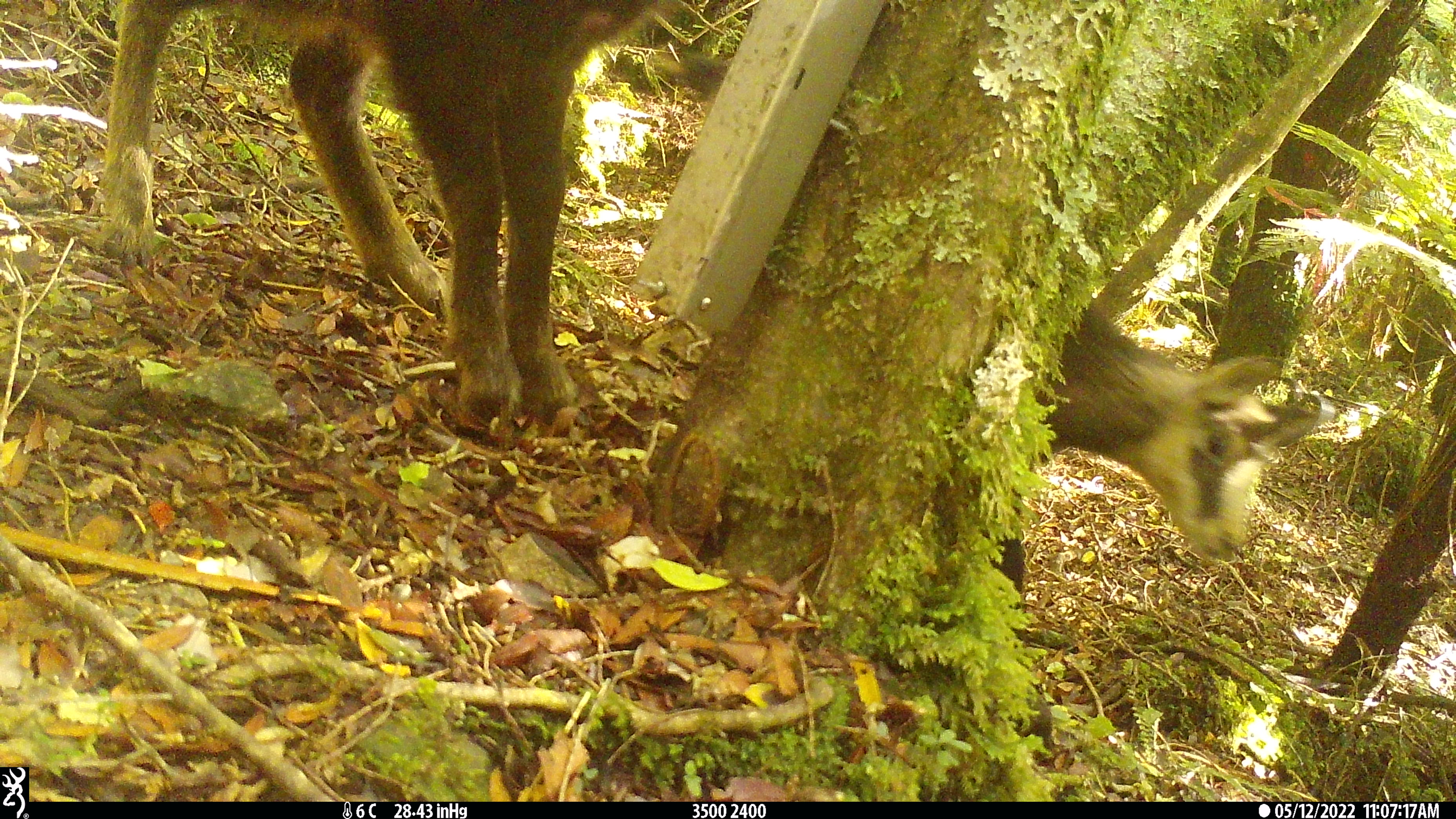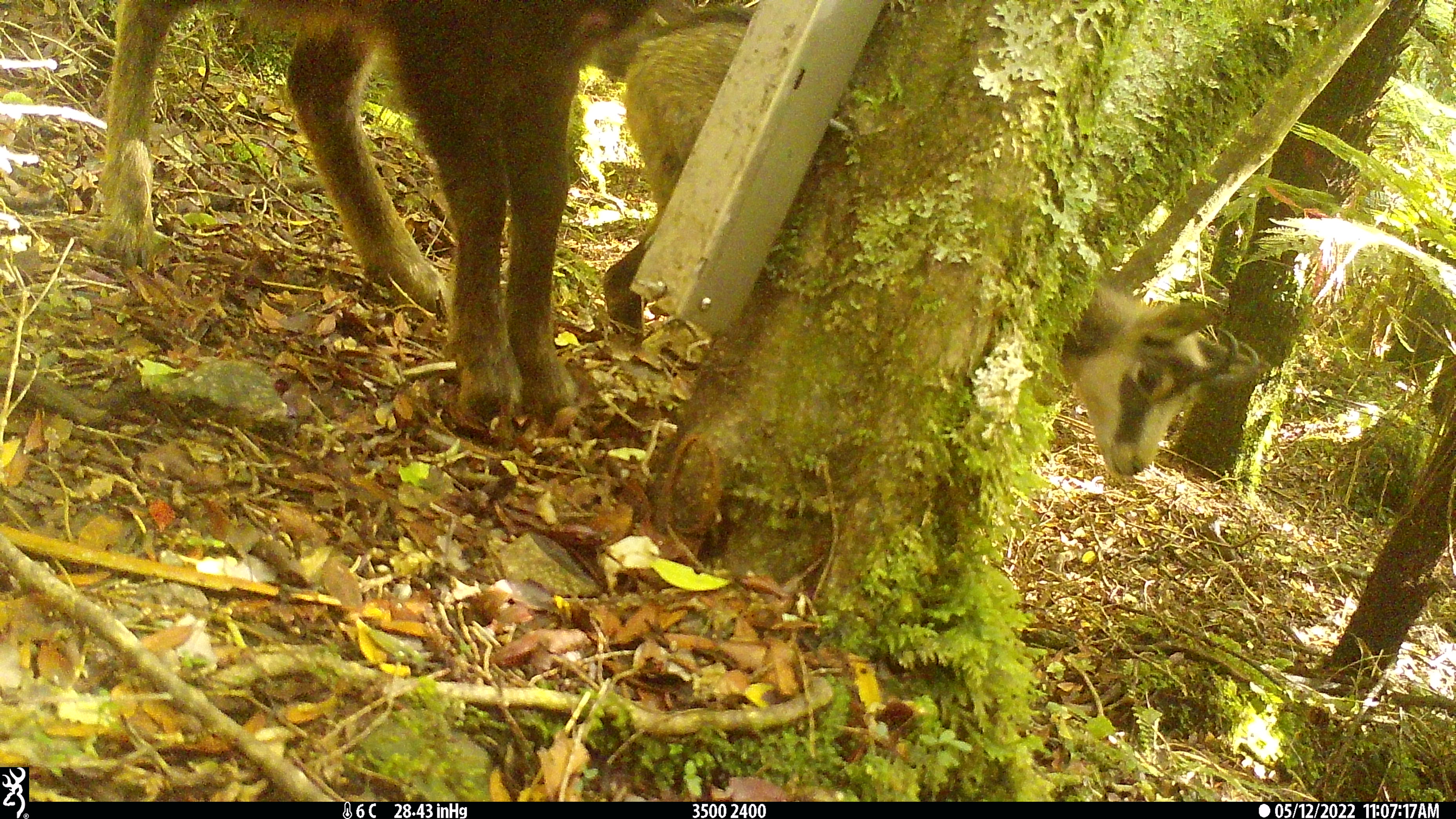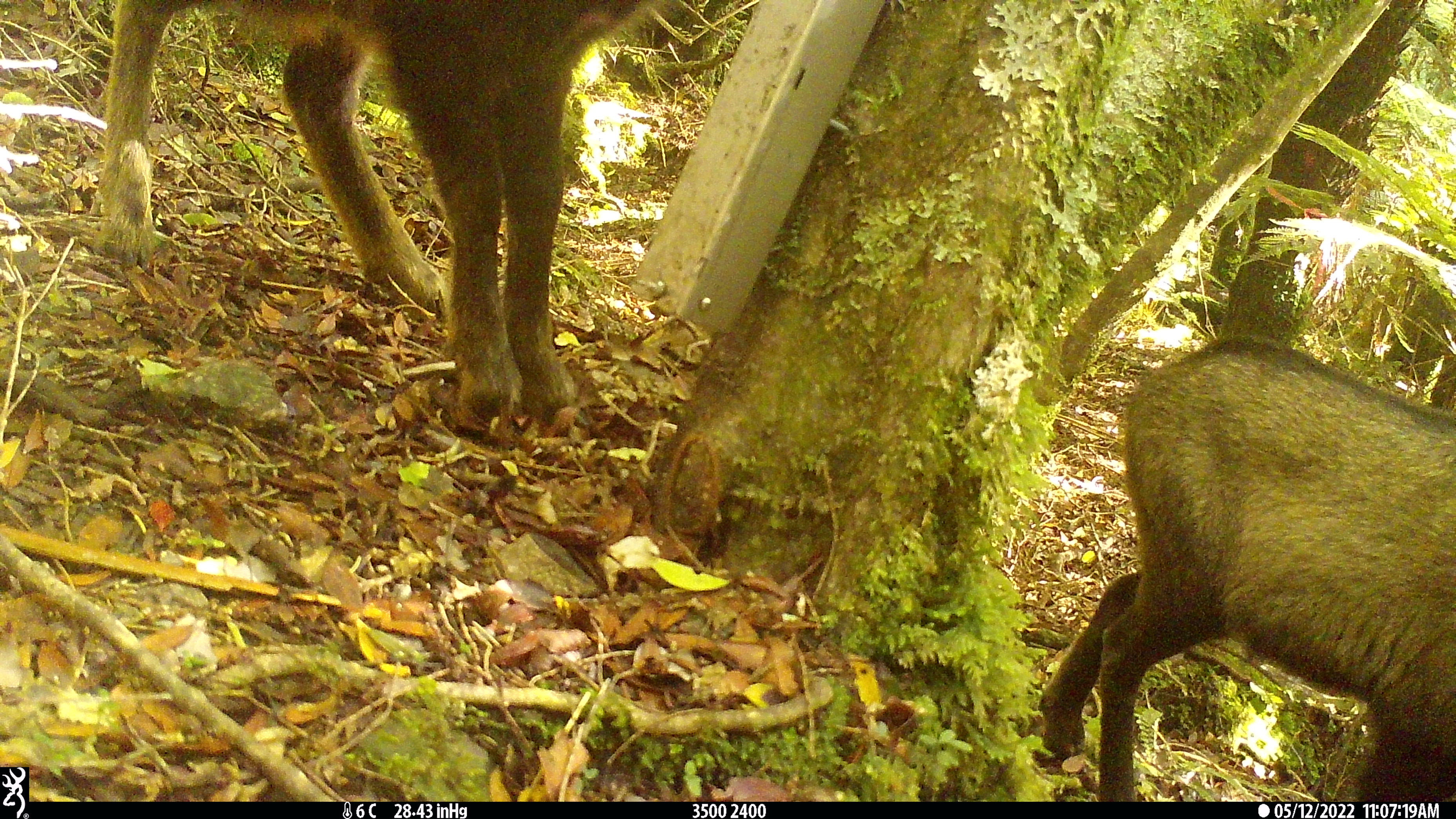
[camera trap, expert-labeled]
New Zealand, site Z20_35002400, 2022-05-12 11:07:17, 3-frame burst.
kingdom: Animalia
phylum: Chordata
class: Mammalia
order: Artiodactyla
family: Bovidae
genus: Rupicapra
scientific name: Rupicapra rupicapra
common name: alpine chamois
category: chamois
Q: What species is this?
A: Chamois (alpine chamois) (Rupicapra rupicapra).